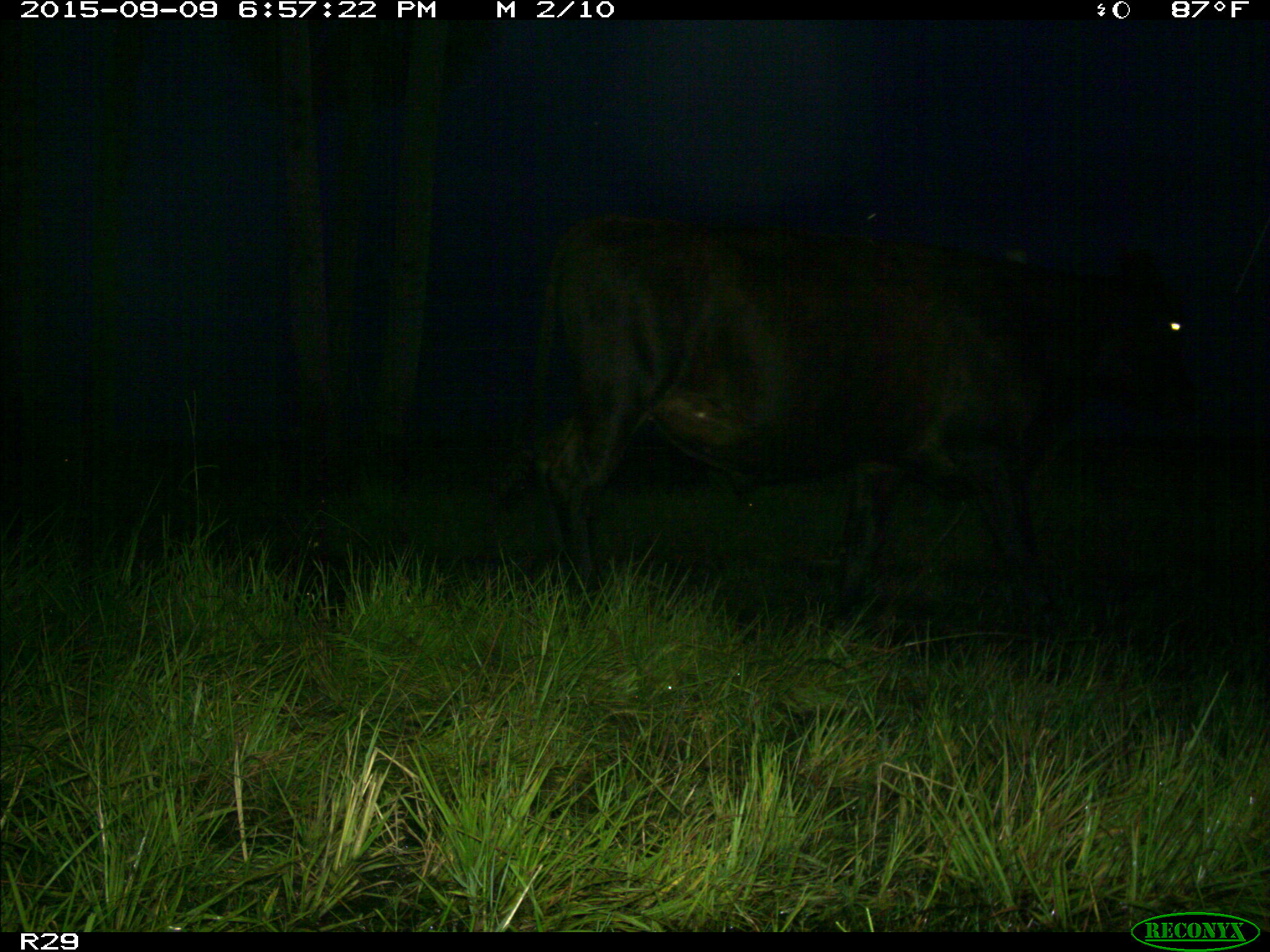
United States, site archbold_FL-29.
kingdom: Animalia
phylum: Chordata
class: Mammalia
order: Artiodactyla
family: Bovidae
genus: Bos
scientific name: Bos taurus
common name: domestic cow